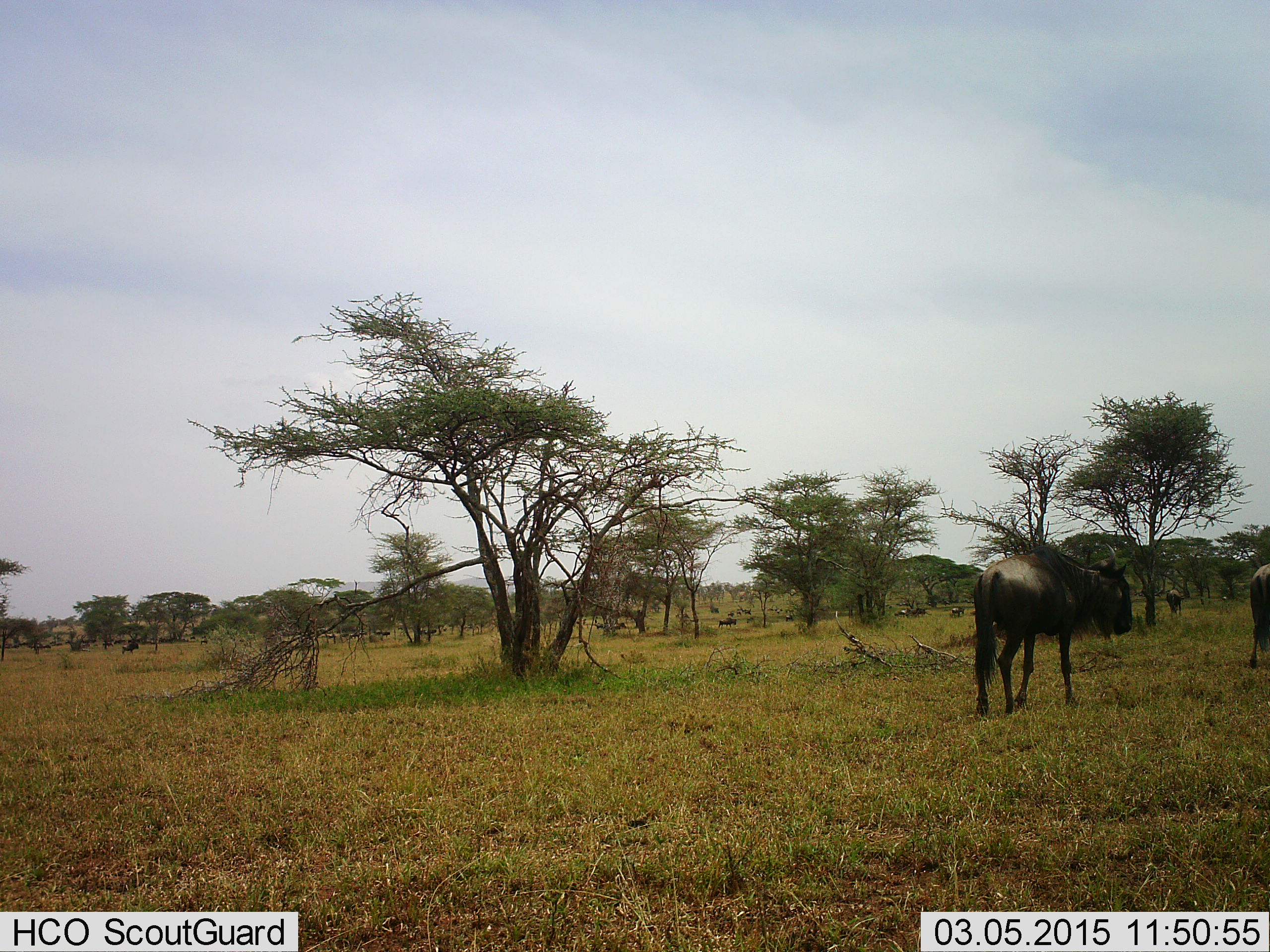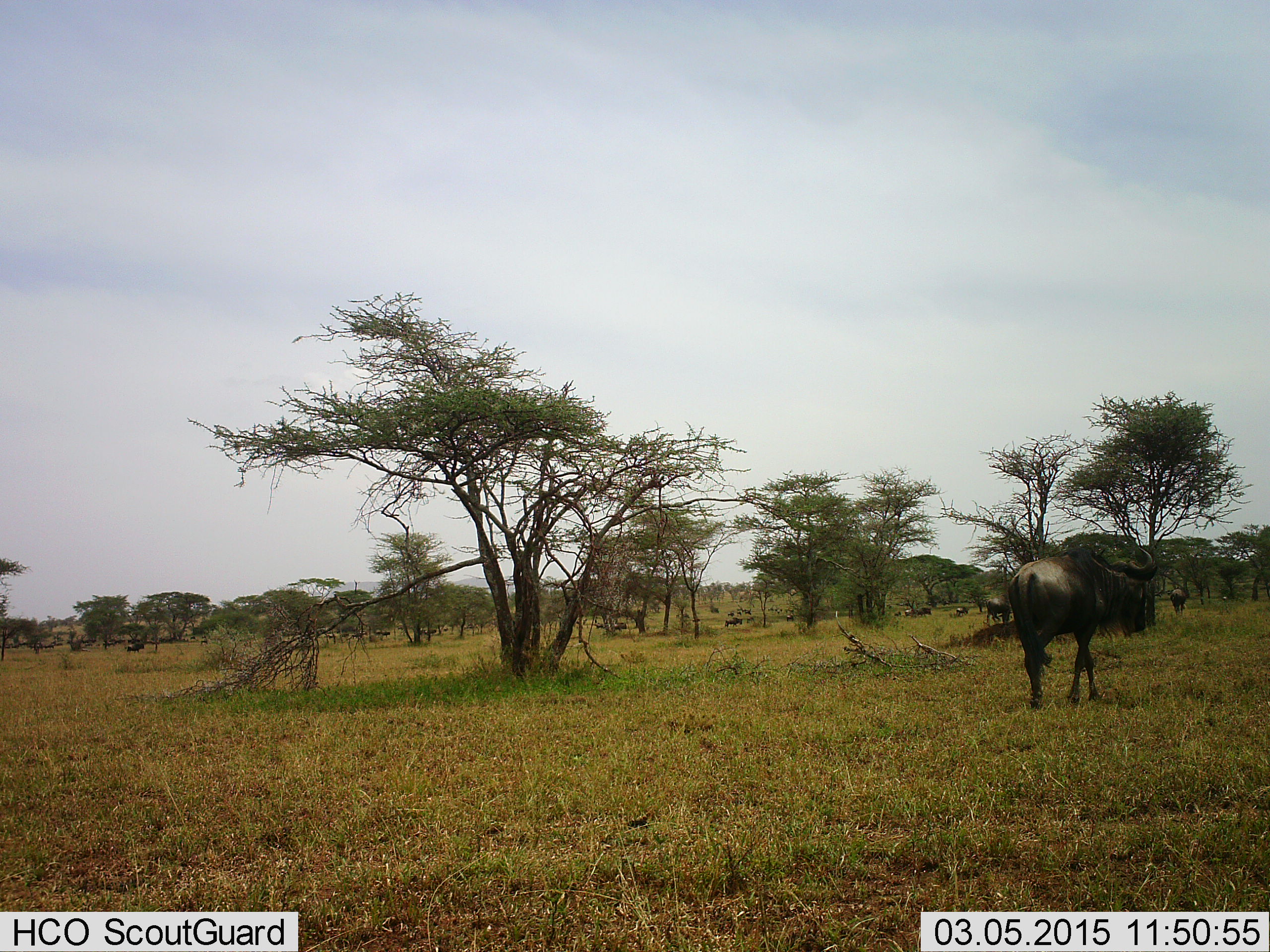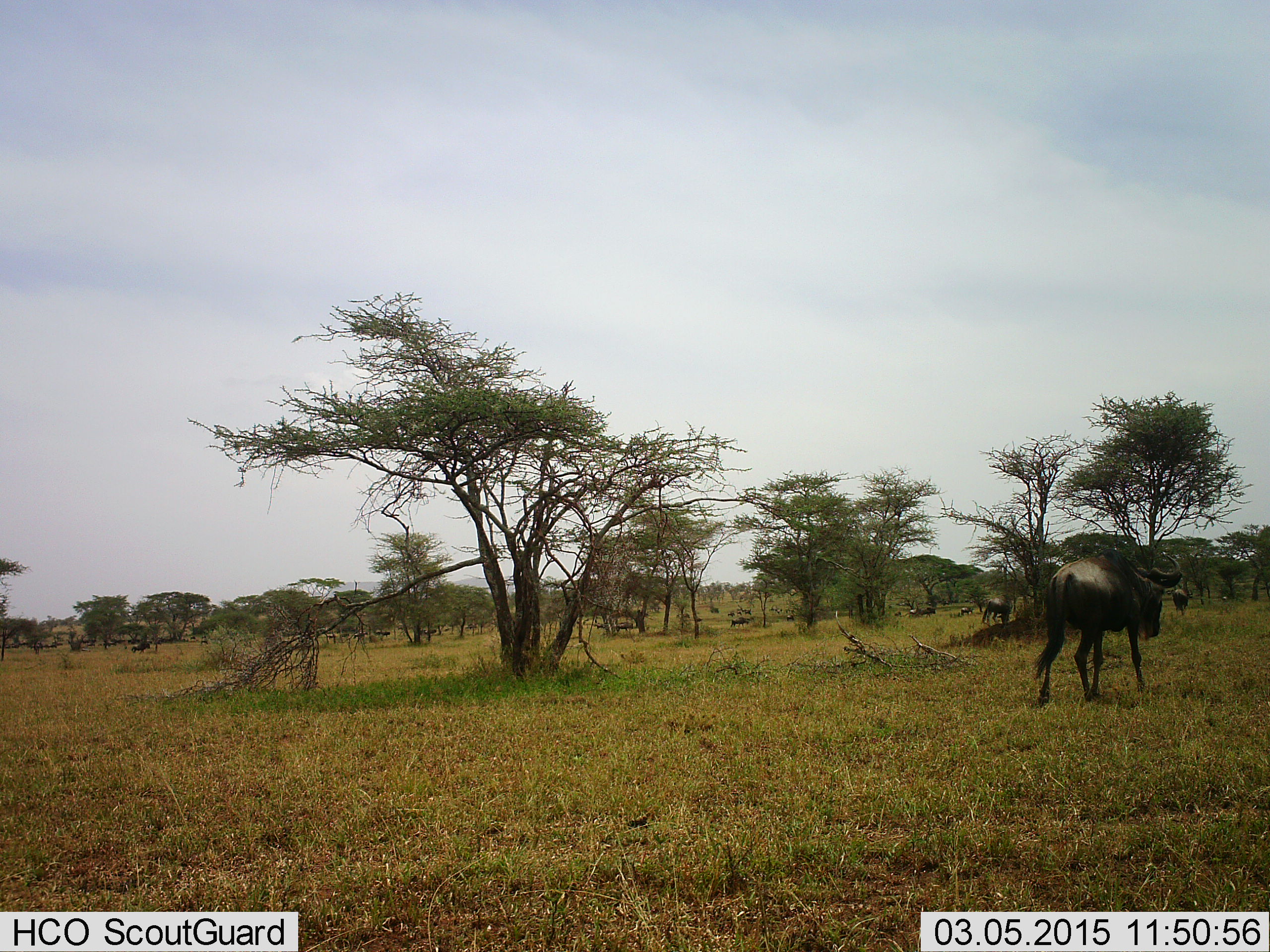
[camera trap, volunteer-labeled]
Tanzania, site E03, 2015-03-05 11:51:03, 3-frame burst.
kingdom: Animalia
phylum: Chordata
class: Mammalia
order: Artiodactyla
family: Bovidae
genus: Connochaetes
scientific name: Connochaetes taurinus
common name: blue wildebeest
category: wildebeest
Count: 8.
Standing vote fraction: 10%.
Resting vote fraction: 0%.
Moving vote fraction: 100%.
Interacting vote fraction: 0%.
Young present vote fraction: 0%.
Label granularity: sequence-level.